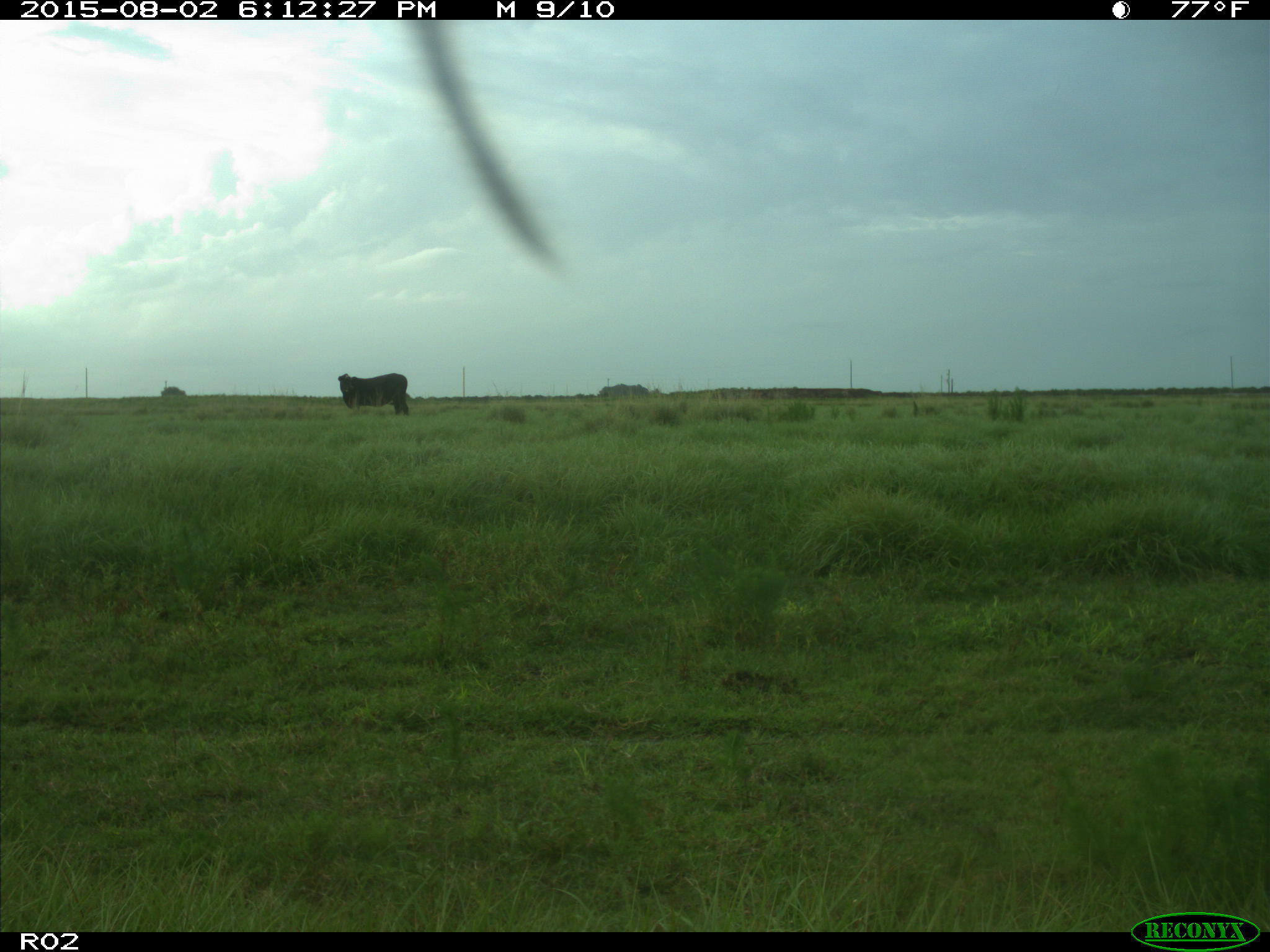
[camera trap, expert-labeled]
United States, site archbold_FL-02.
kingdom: Animalia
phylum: Chordata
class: Mammalia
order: Artiodactyla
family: Bovidae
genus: Bos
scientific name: Bos taurus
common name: domestic cow